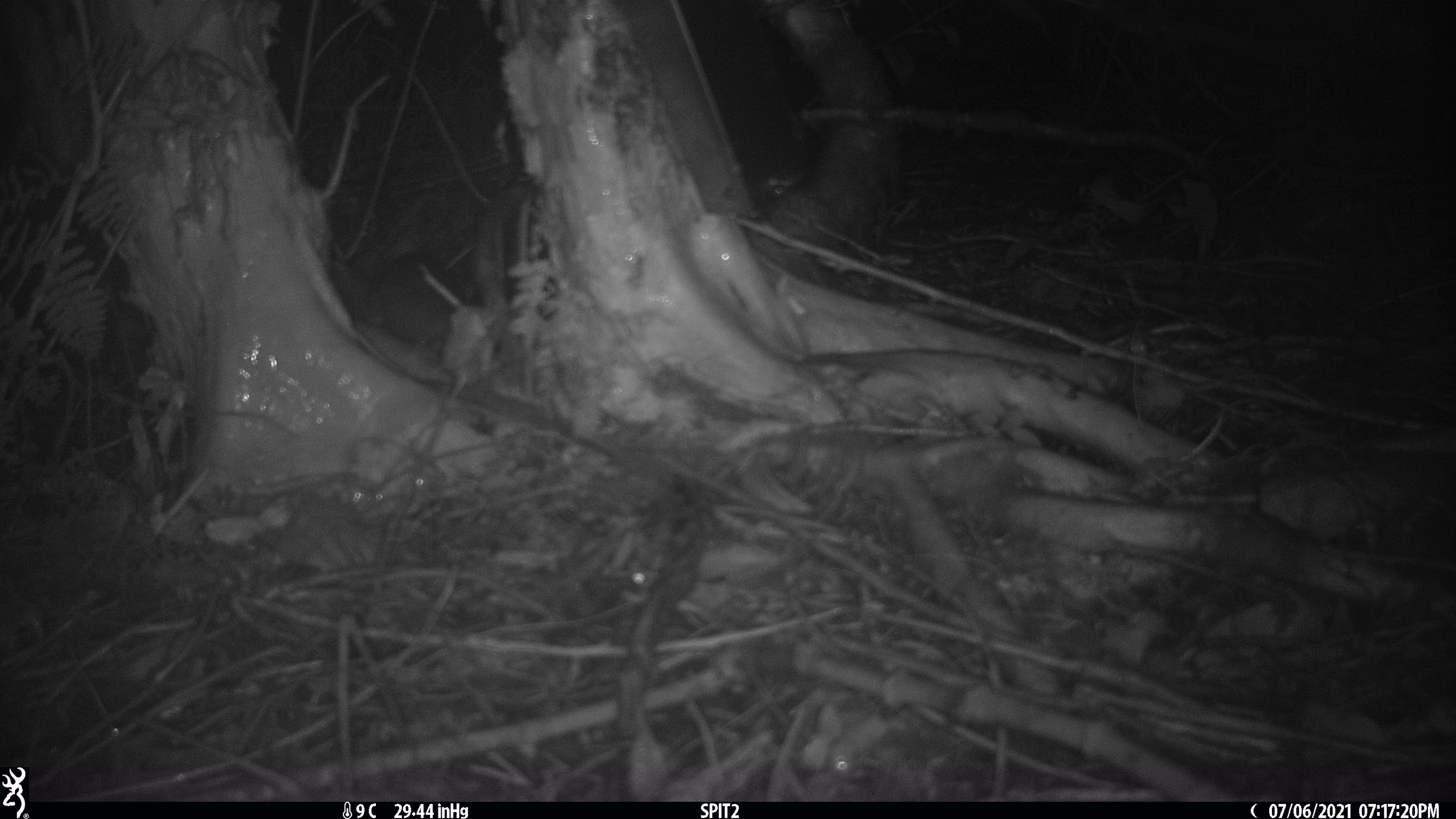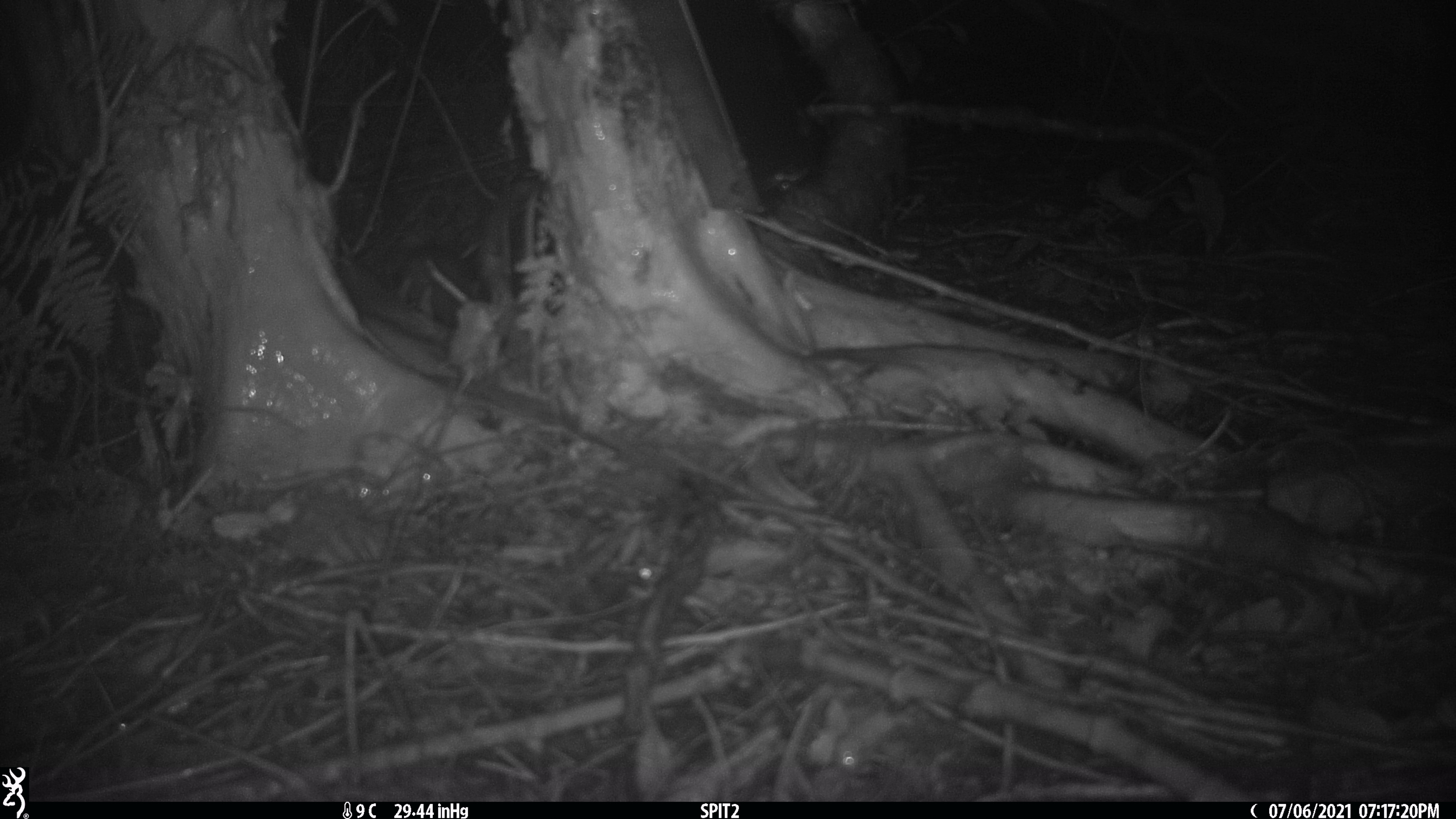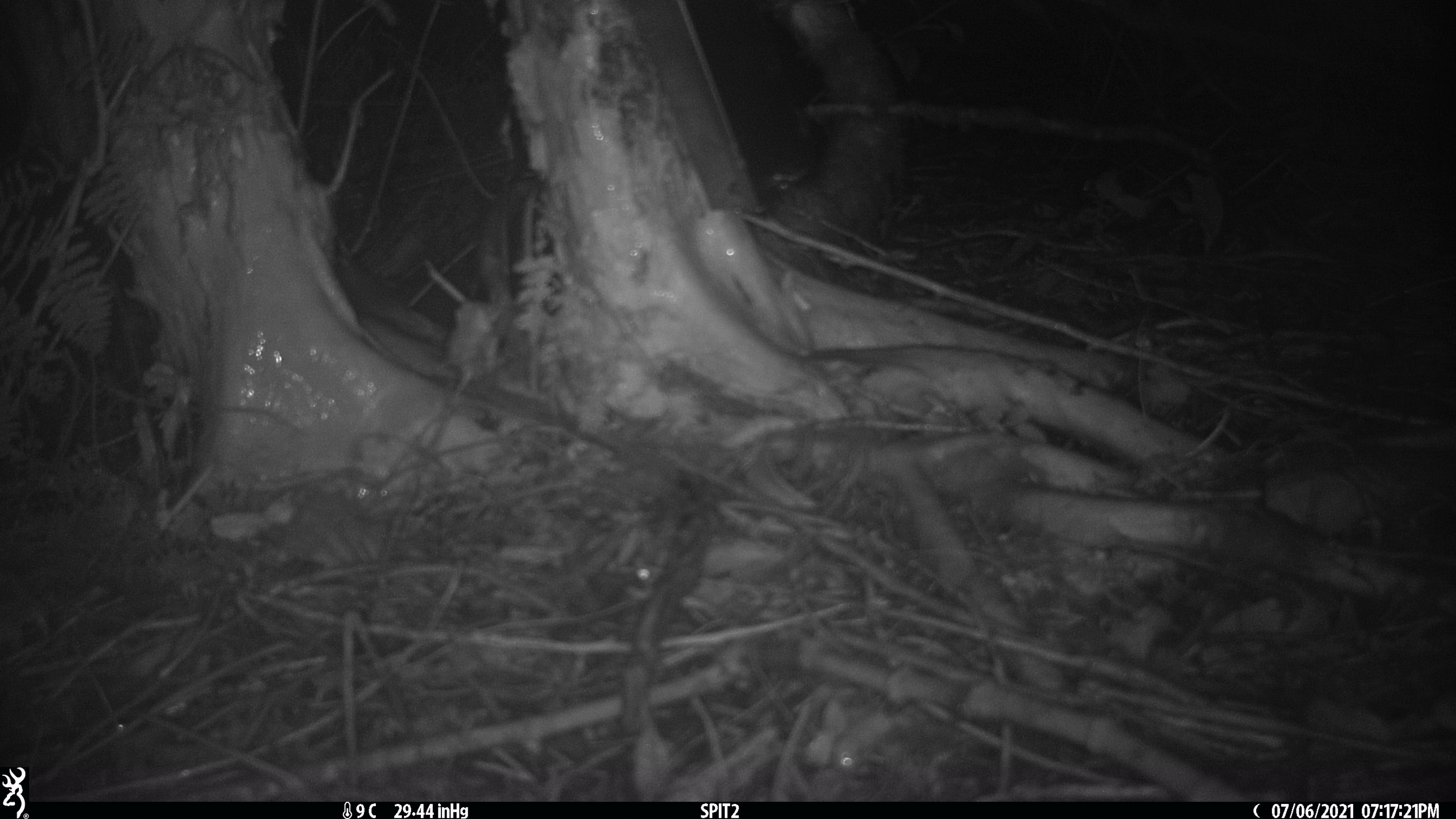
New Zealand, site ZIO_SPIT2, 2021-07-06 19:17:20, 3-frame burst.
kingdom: Animalia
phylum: Chordata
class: Mammalia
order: Rodentia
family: Muridae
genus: Rattus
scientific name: Rattus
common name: rat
Rat (Rattus).